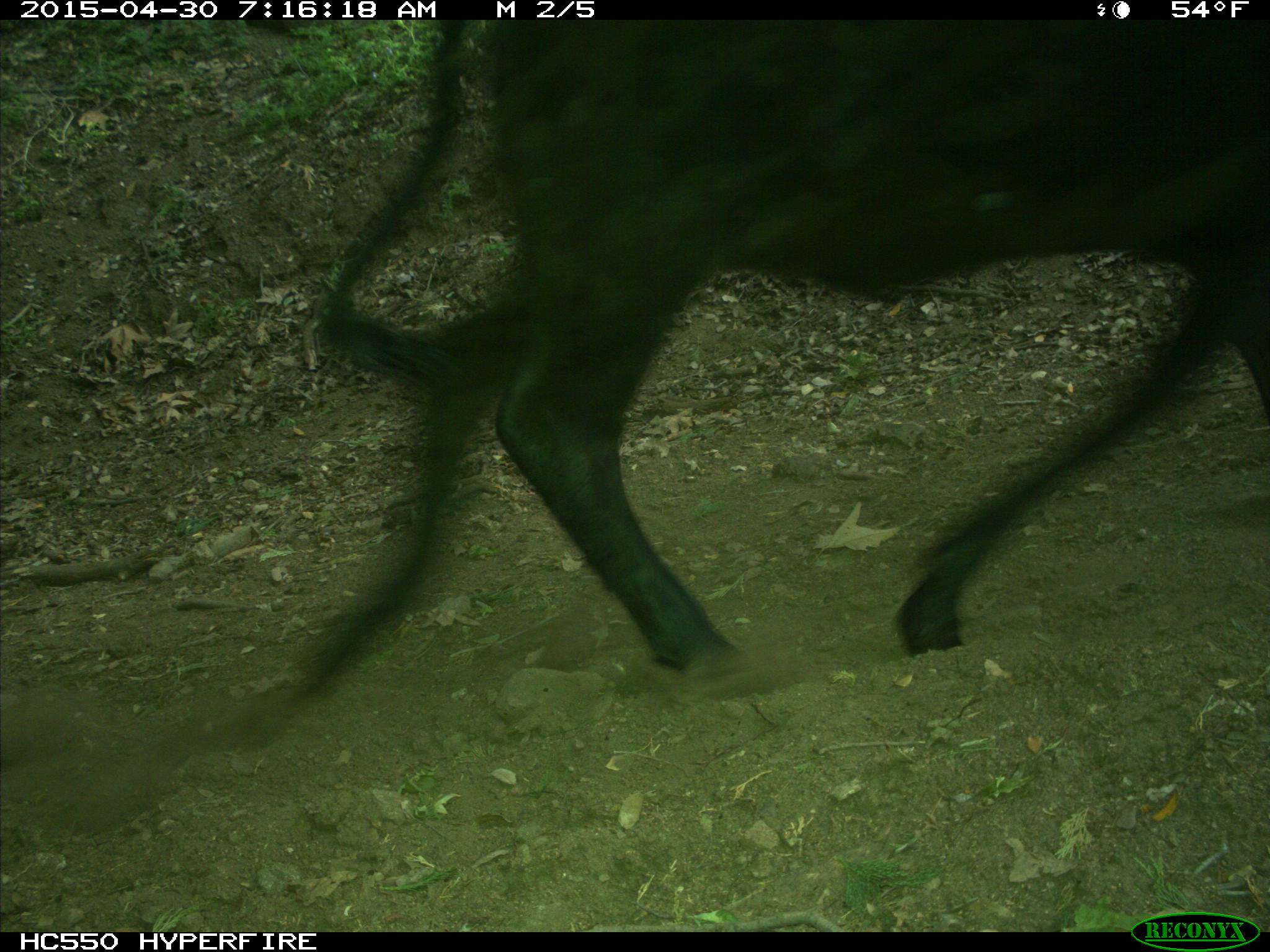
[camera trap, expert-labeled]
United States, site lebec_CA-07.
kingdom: Animalia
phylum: Chordata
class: Mammalia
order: Artiodactyla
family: Bovidae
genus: Bos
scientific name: Bos taurus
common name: domestic cow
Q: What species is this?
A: Bos taurus (domestic cow).